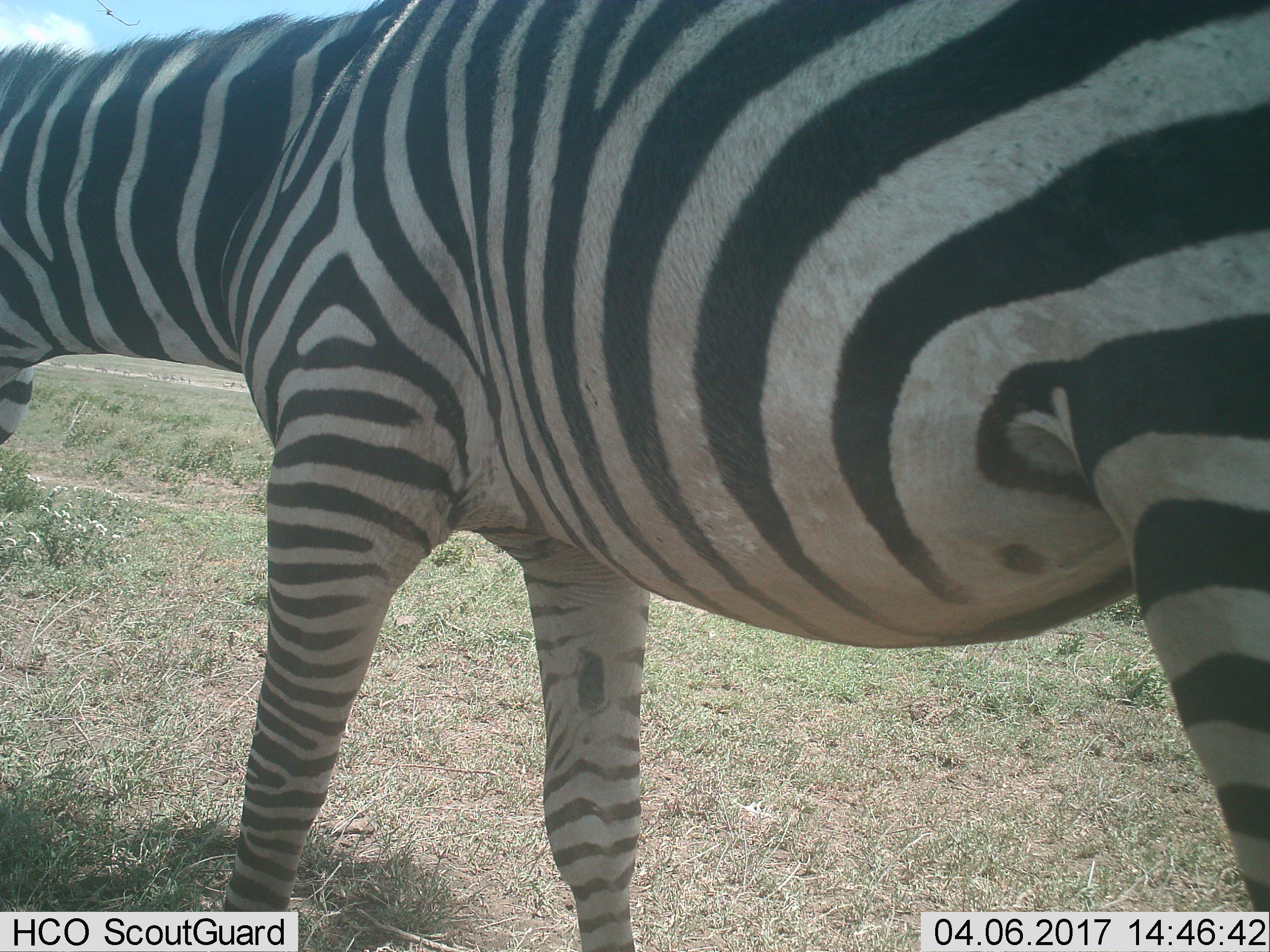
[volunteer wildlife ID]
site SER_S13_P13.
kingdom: Animalia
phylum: Chordata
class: Mammalia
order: Perissodactyla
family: Equidae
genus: Equus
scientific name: Equus quagga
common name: plains zebra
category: zebraplains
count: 1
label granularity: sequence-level